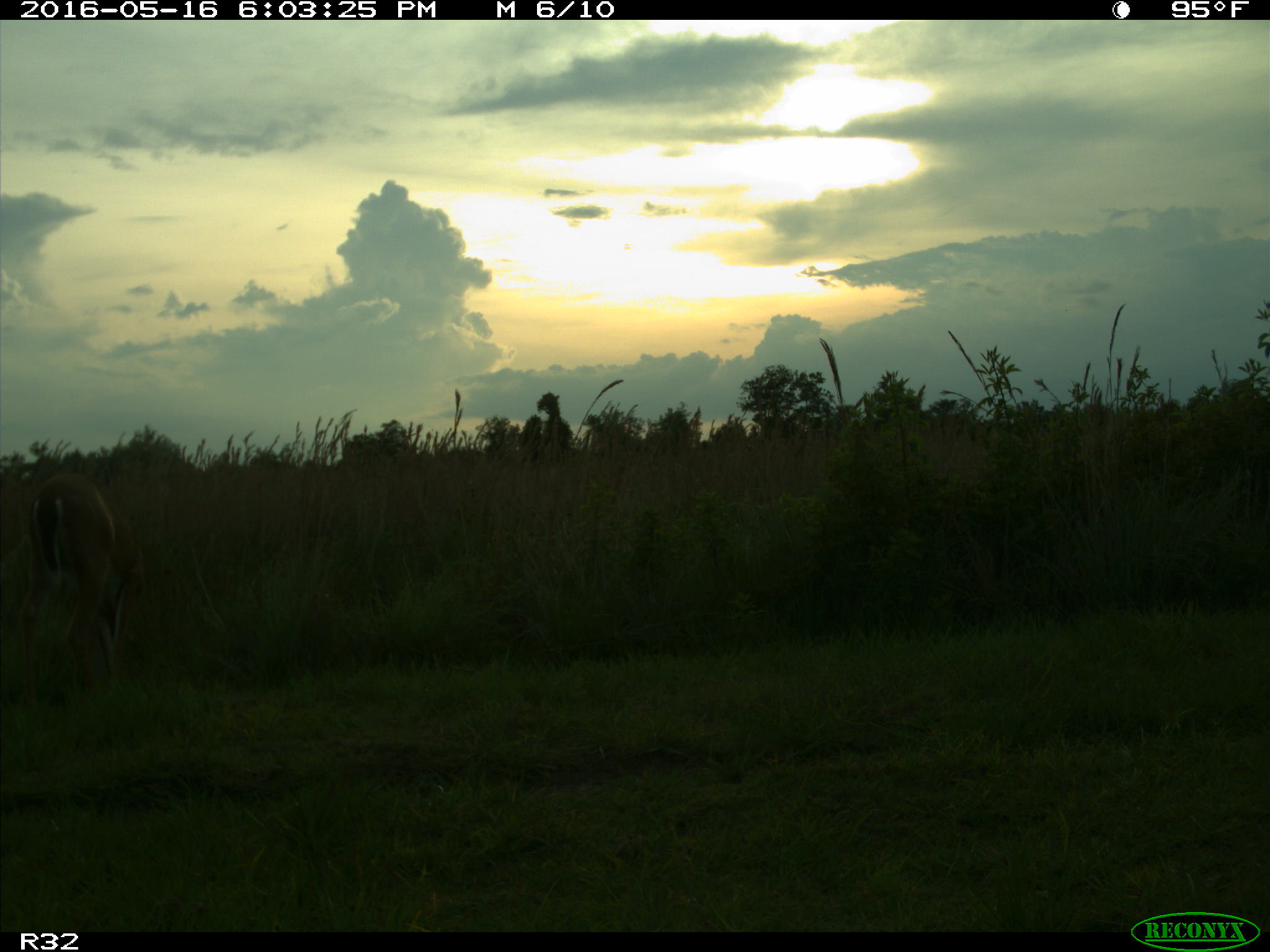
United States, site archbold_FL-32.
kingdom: Animalia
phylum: Chordata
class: Mammalia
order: Artiodactyla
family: Cervidae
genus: Odocoileus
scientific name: Odocoileus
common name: deer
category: unidentified deer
Unidentified deer (deer) (Odocoileus).